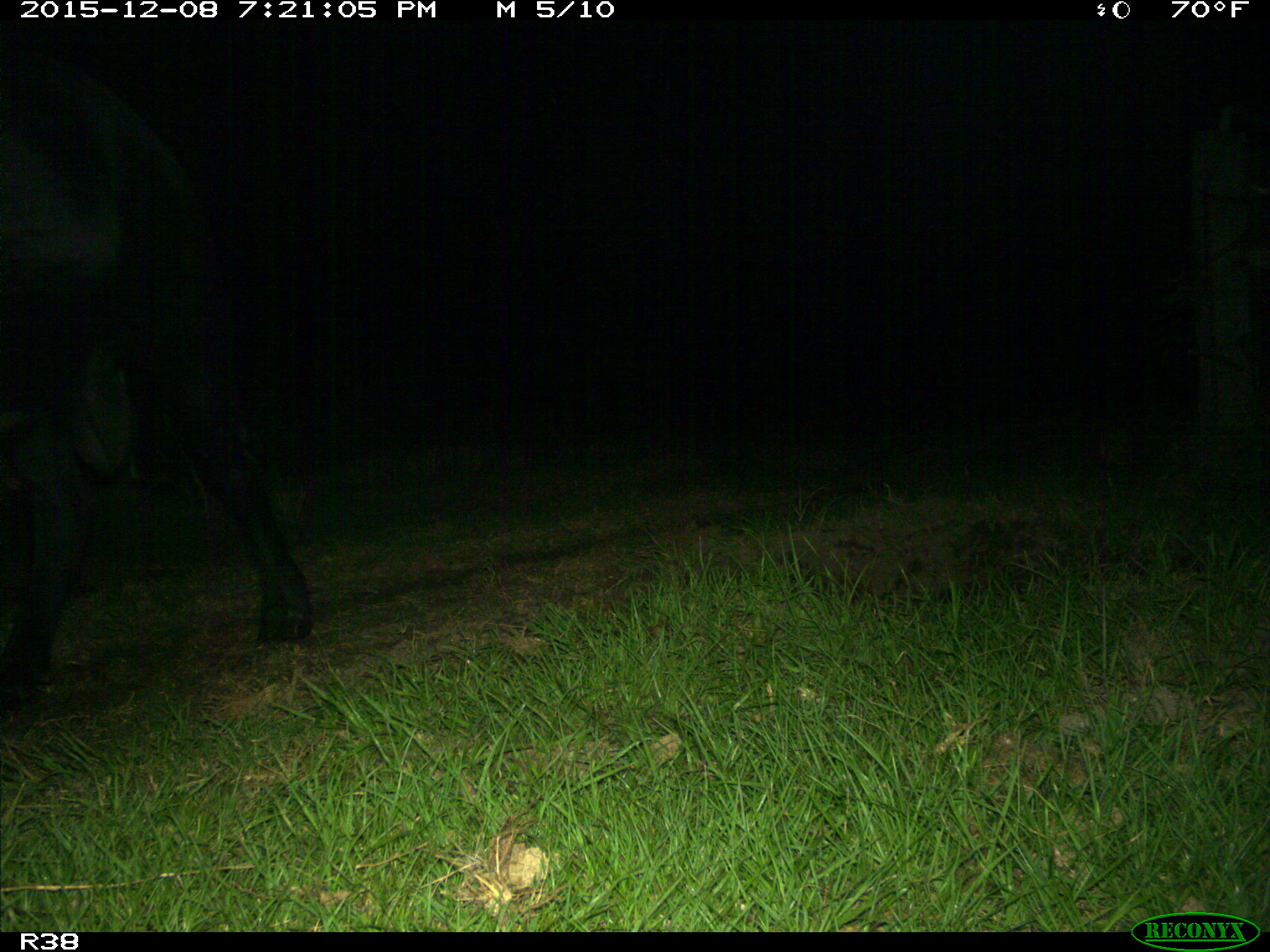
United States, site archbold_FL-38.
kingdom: Animalia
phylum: Chordata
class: Mammalia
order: Artiodactyla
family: Bovidae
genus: Bos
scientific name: Bos taurus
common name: domestic cow